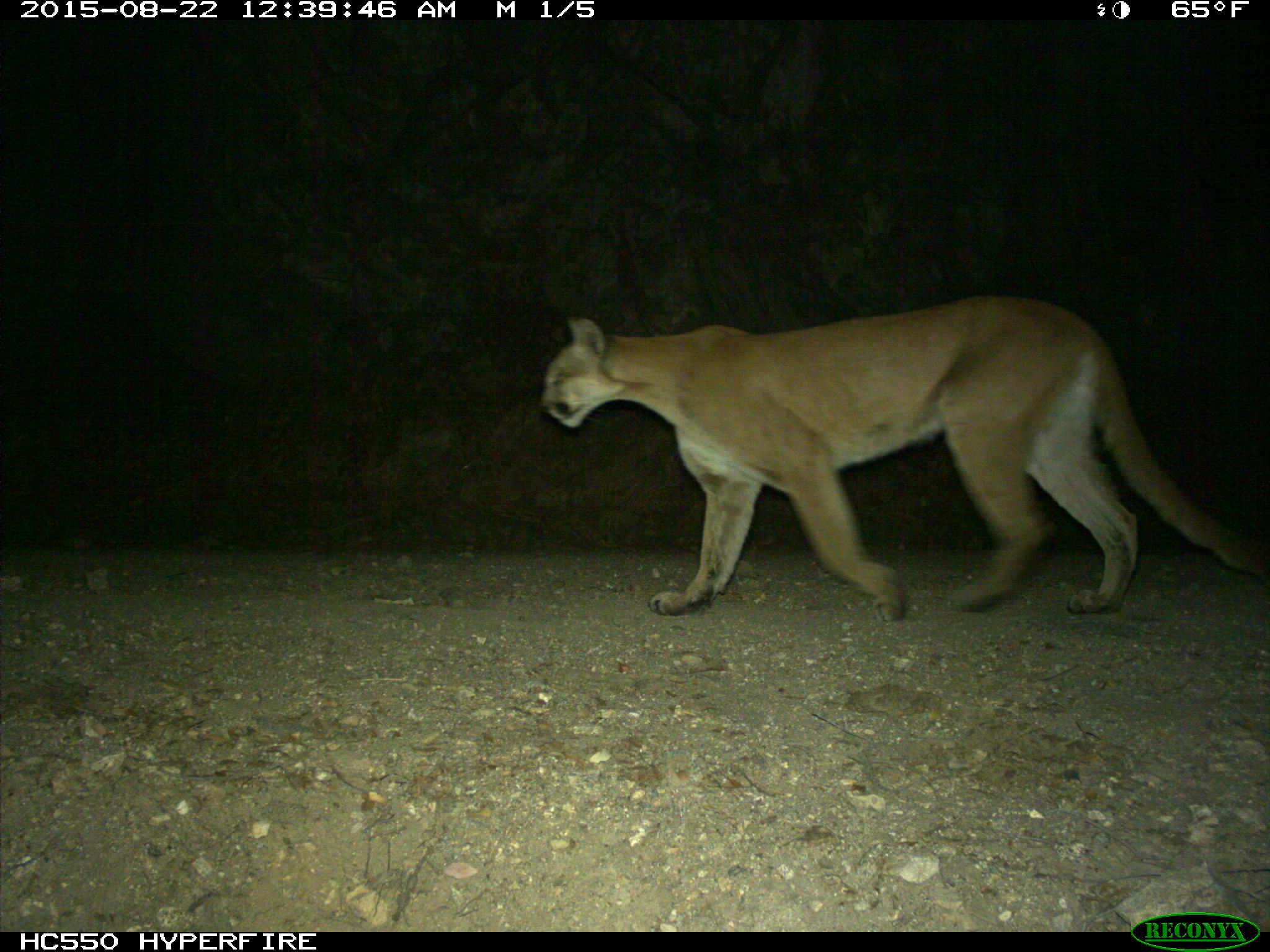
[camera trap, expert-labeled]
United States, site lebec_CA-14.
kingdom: Animalia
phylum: Chordata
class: Mammalia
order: Carnivora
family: Felidae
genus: Puma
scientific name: Puma concolor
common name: mountain lion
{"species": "Puma concolor (mountain lion)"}